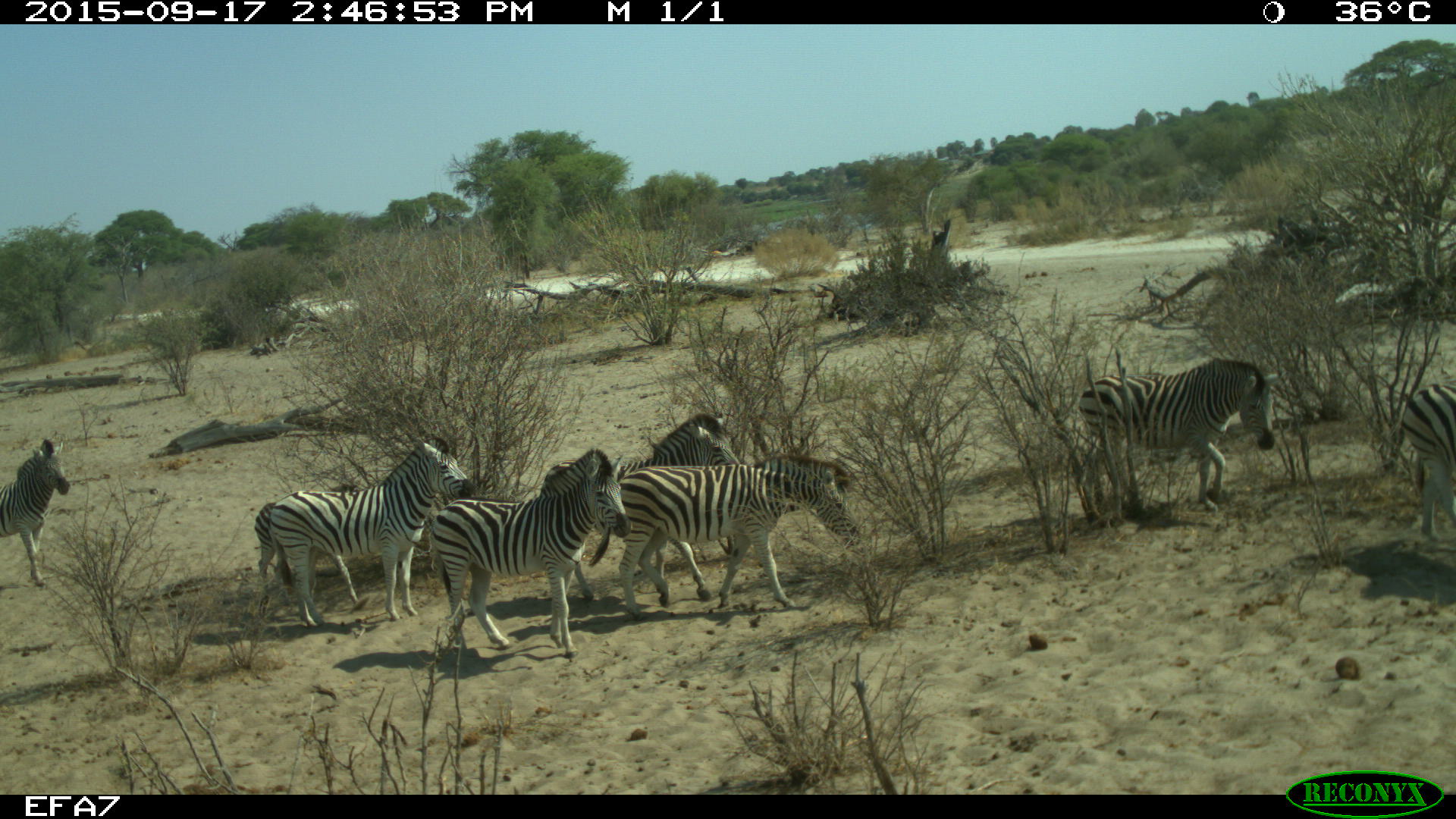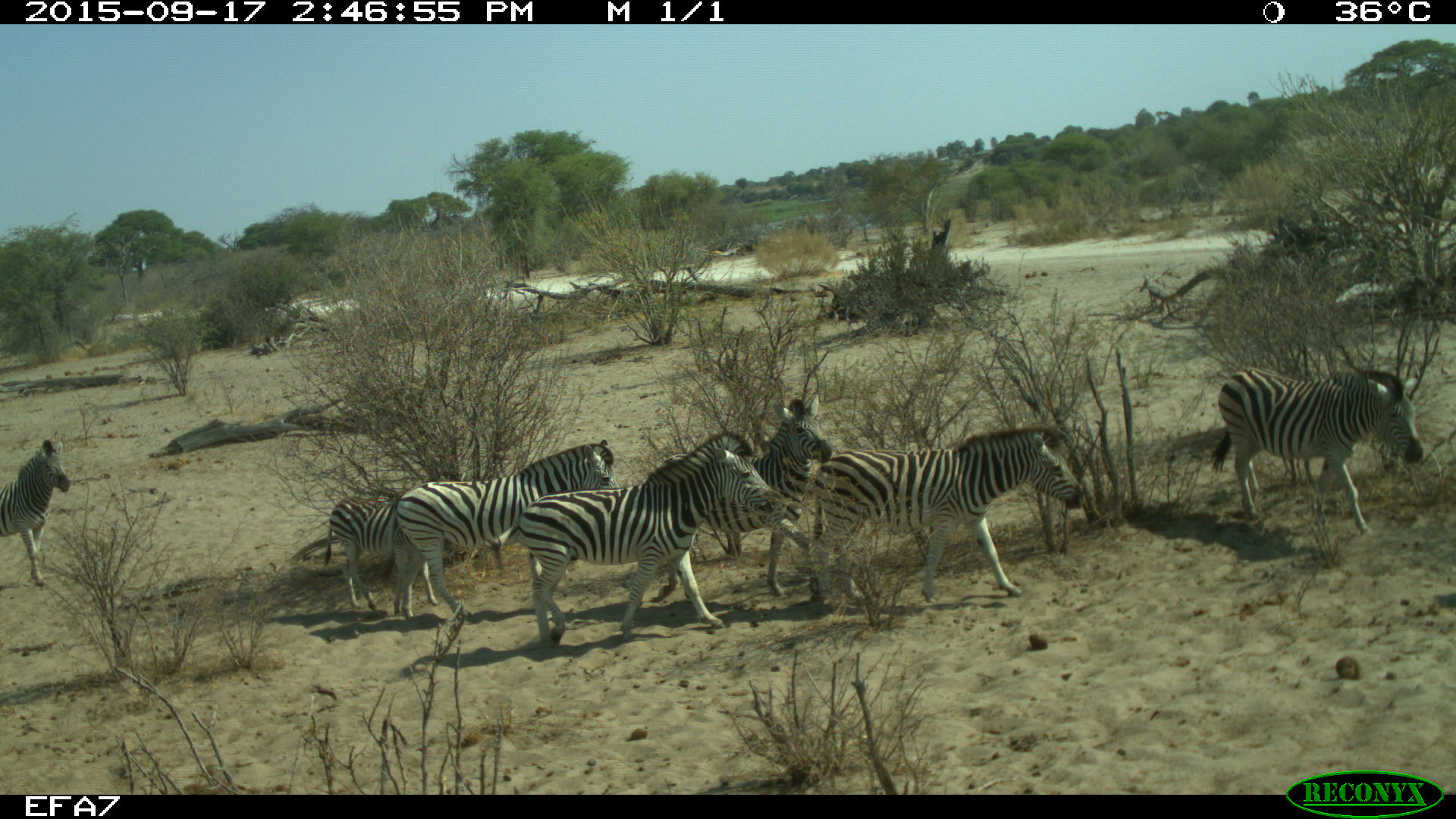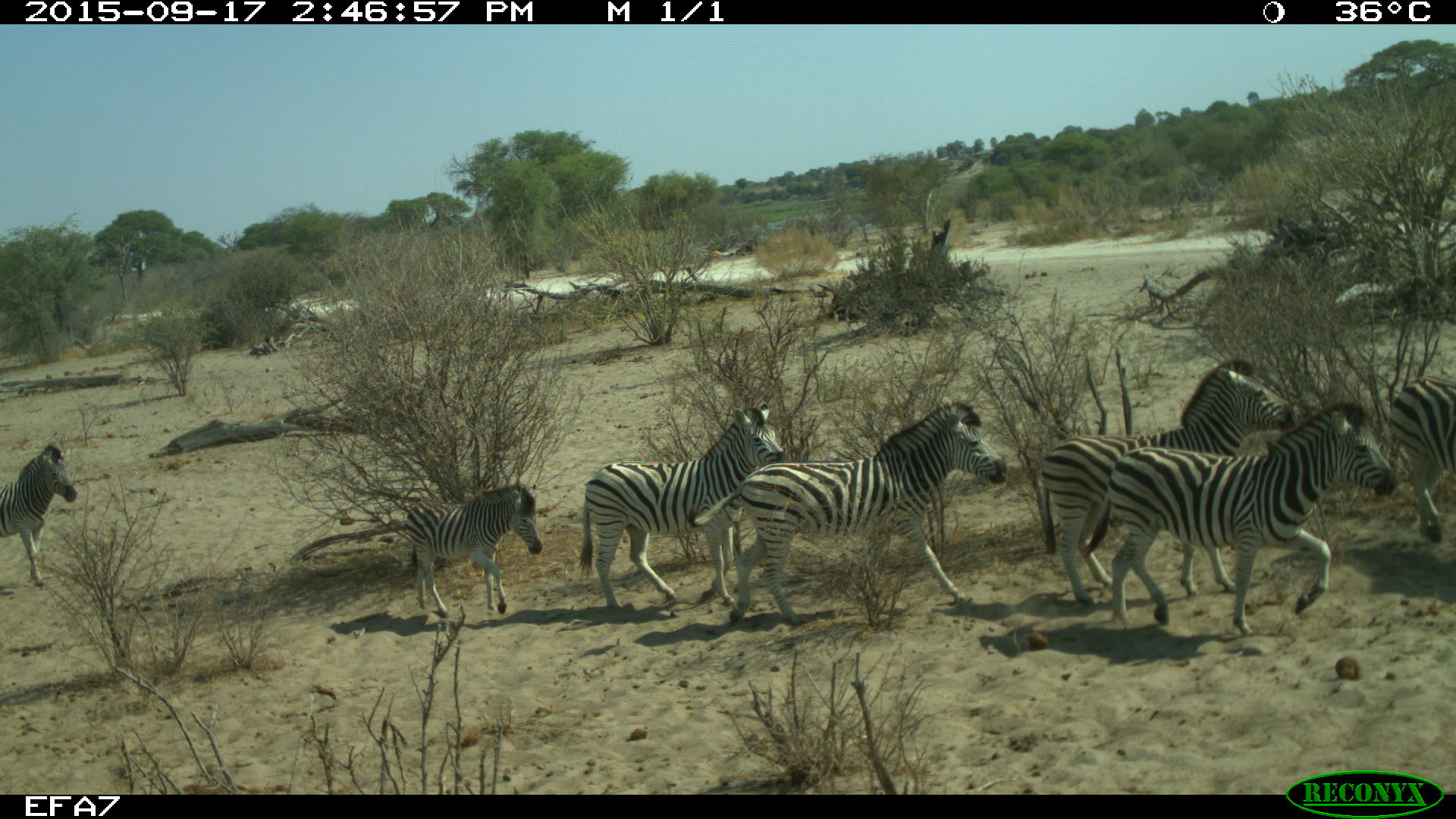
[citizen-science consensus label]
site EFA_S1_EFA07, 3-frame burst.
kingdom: Animalia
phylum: Chordata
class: Mammalia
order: Perissodactyla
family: Equidae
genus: Equus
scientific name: Equus quagga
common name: plains zebra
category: zebraplains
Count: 7.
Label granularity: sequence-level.